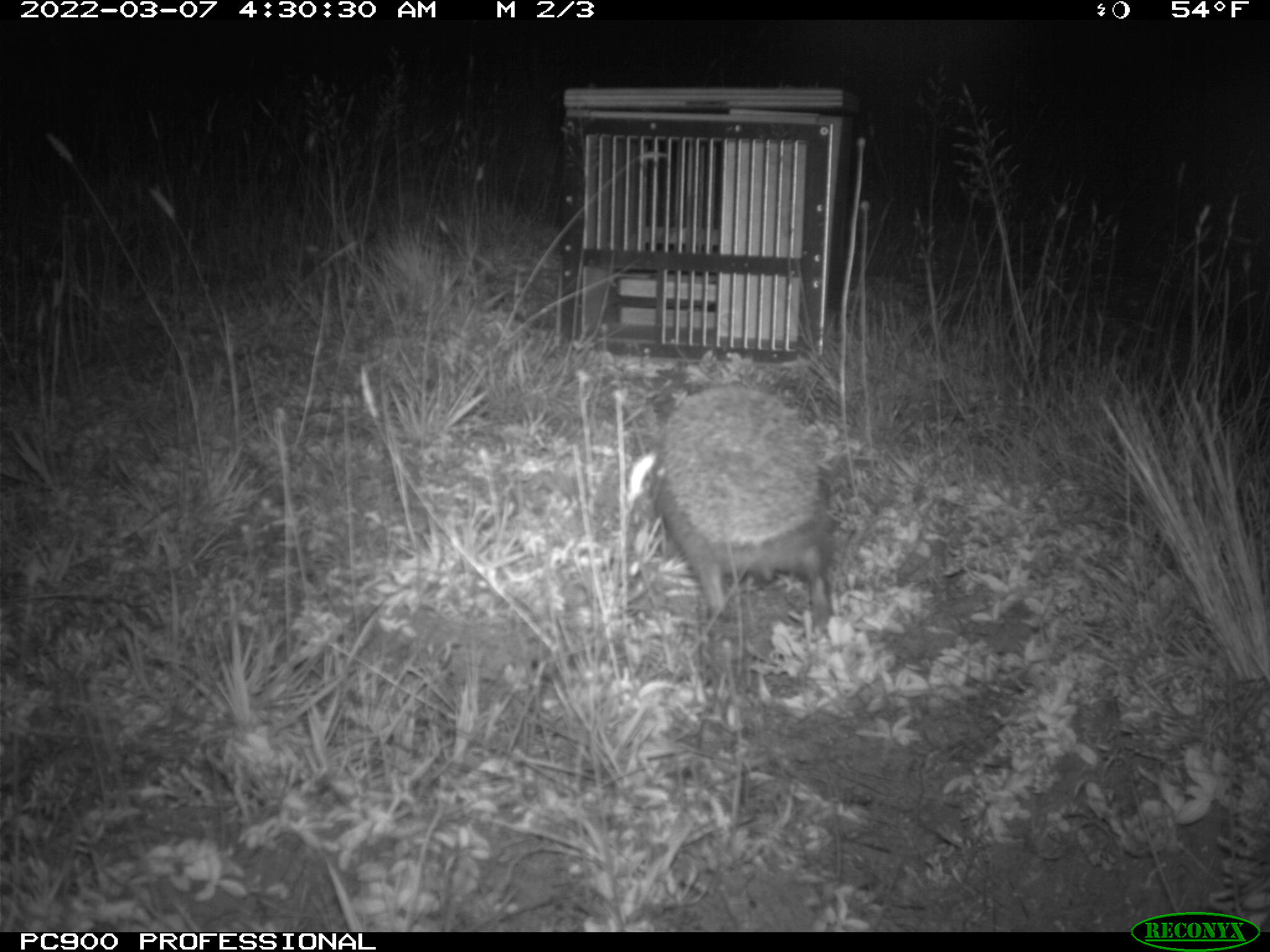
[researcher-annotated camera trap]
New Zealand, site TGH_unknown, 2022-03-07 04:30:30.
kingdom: Animalia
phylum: Chordata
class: Mammalia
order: Eulipotyphla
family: Erinaceidae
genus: Erinaceus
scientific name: Erinaceus europaeus europaeus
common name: european hedgehog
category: hedgehog